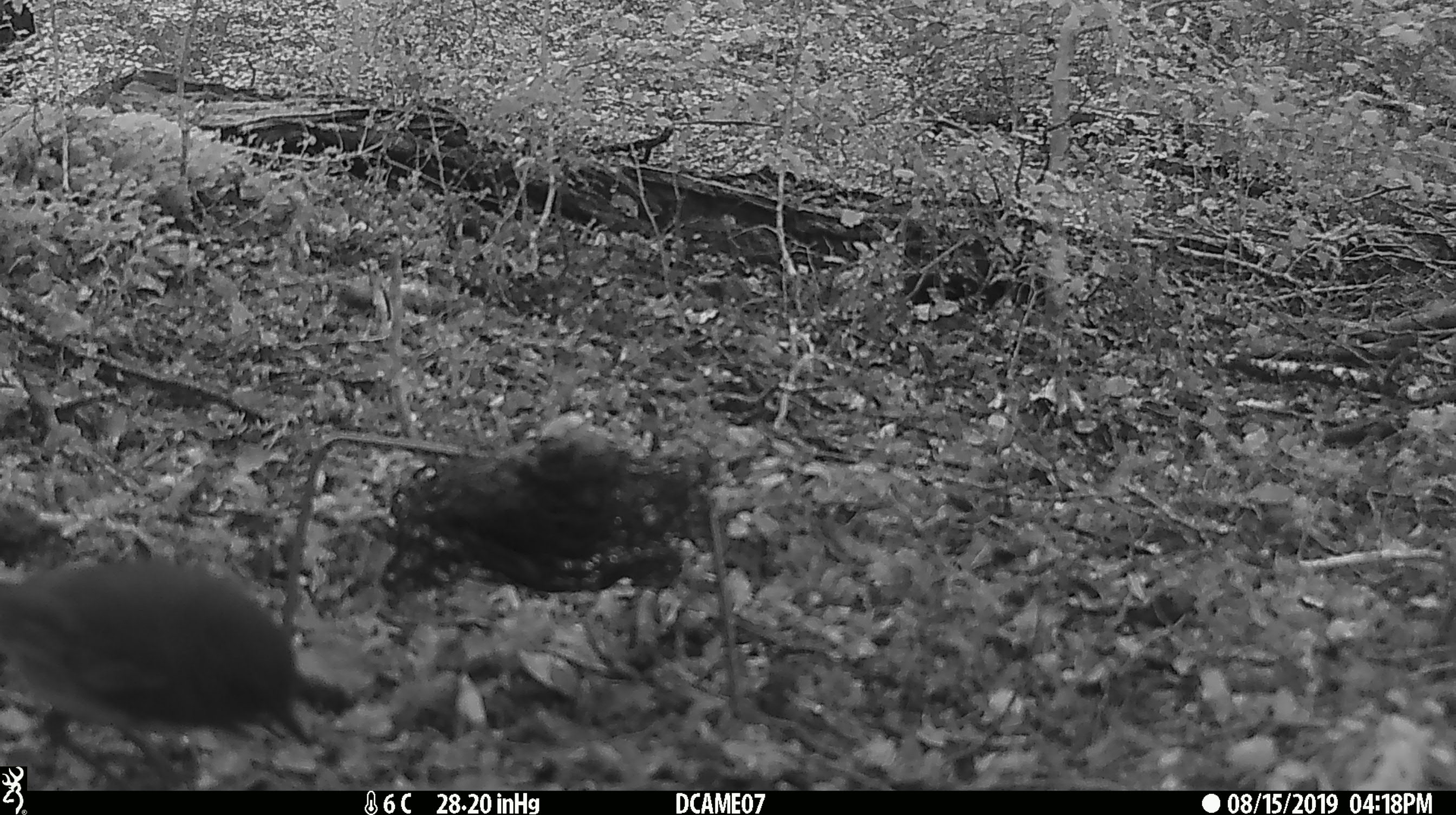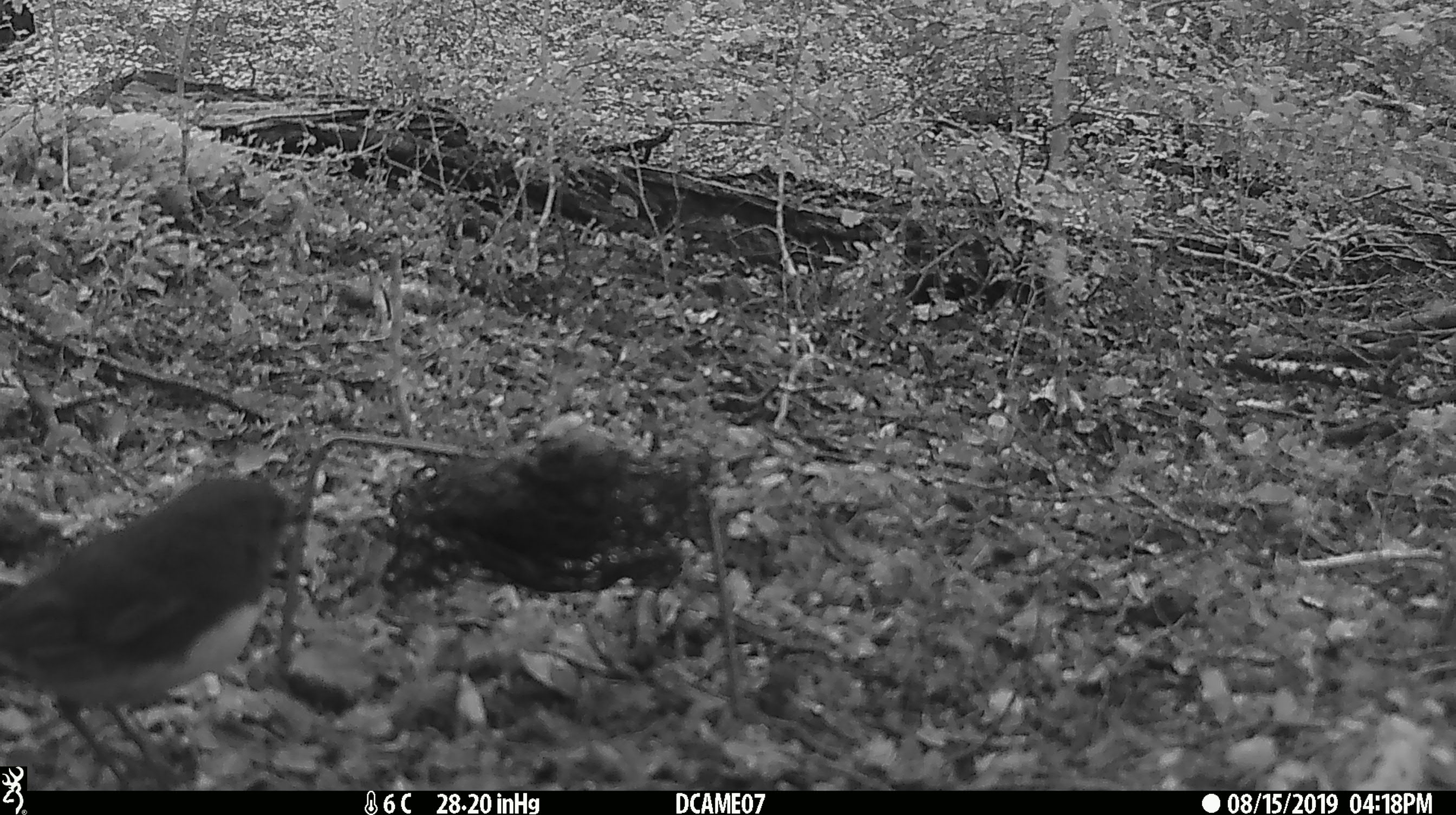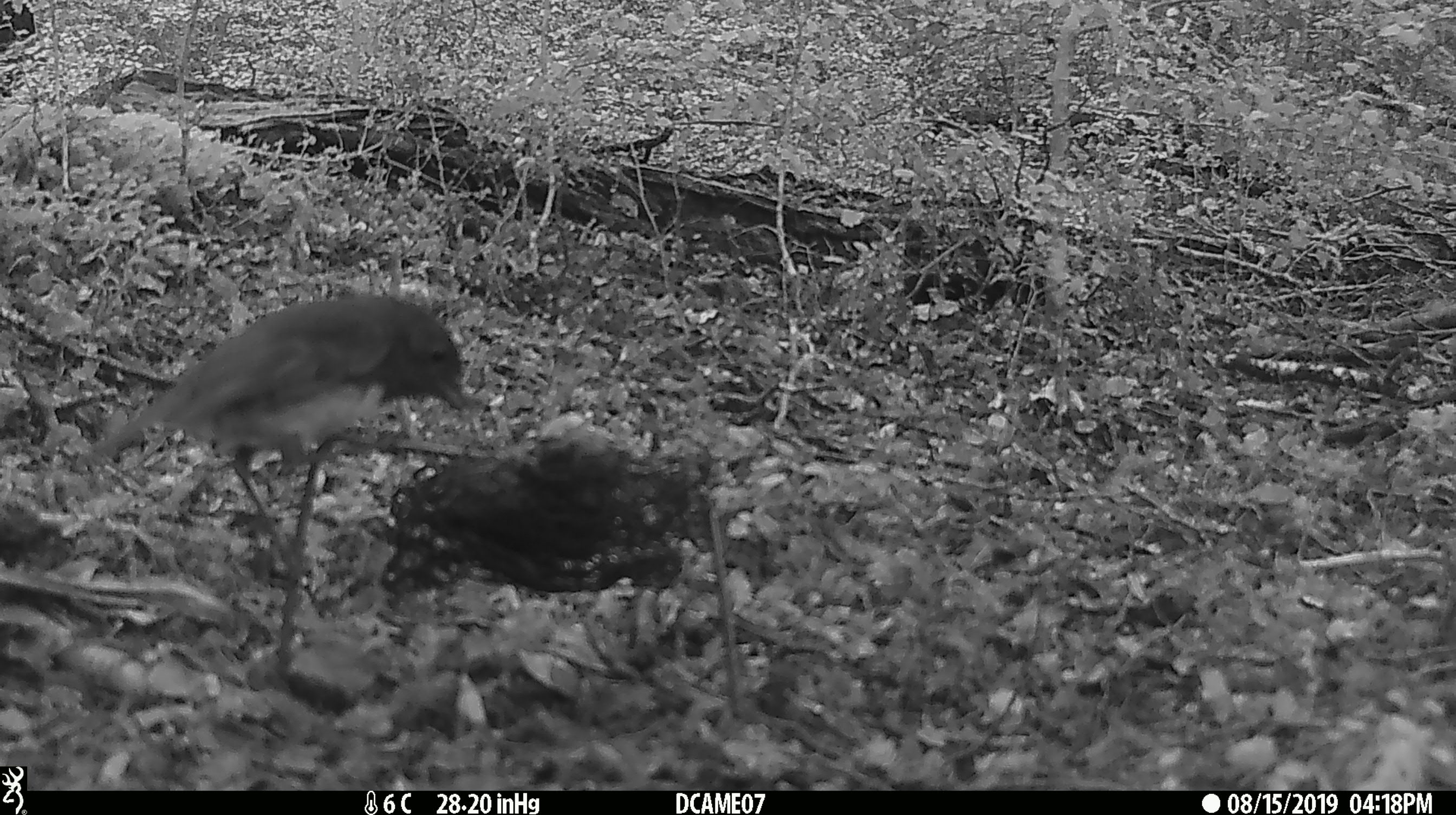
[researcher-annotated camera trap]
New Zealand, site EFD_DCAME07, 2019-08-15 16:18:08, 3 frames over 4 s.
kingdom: Animalia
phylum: Chordata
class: Aves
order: Passeriformes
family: Petroicidae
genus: Petroica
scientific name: Petroica australis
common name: new zealand robin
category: robin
Robin (new zealand robin) (Petroica australis).